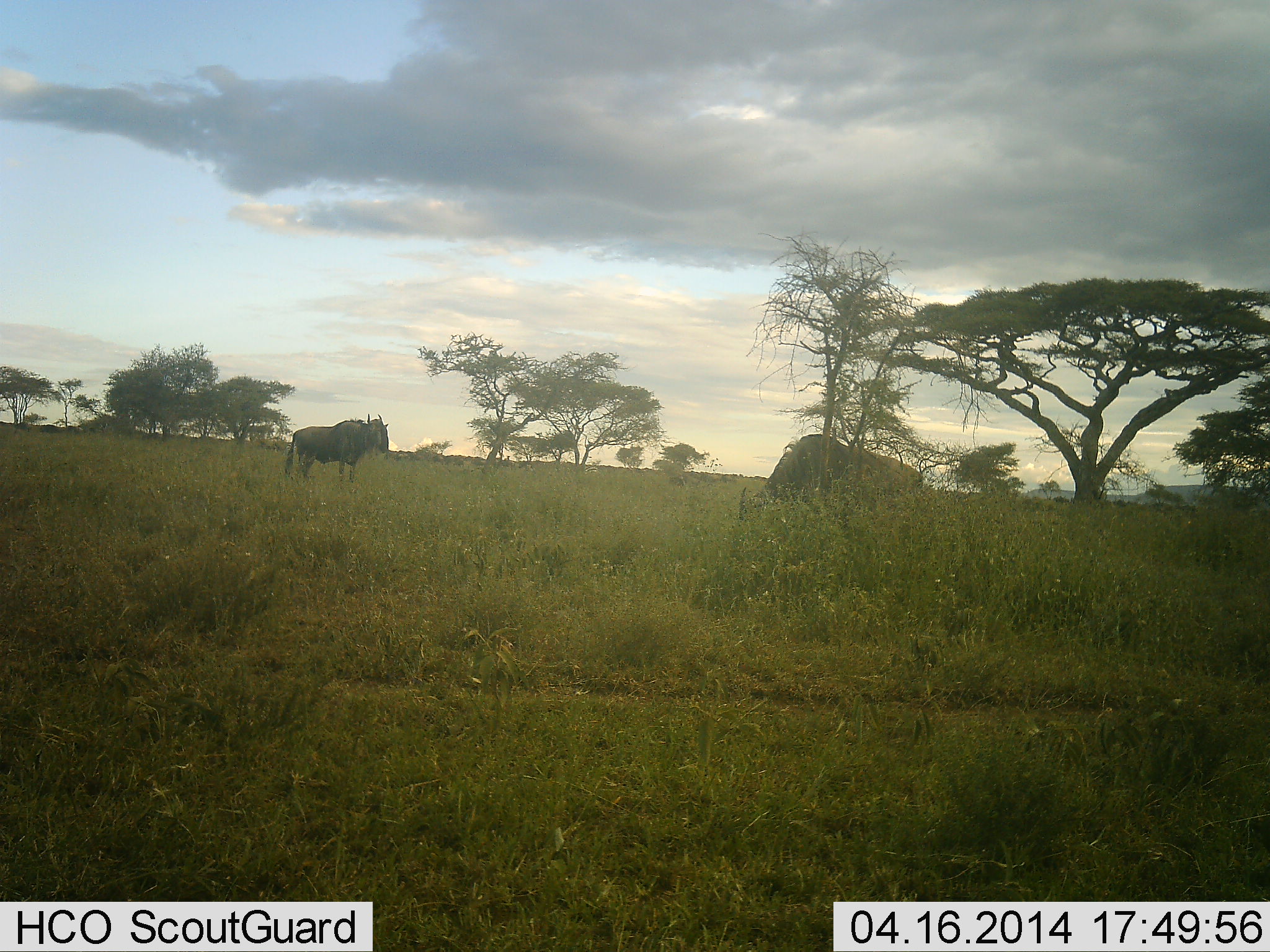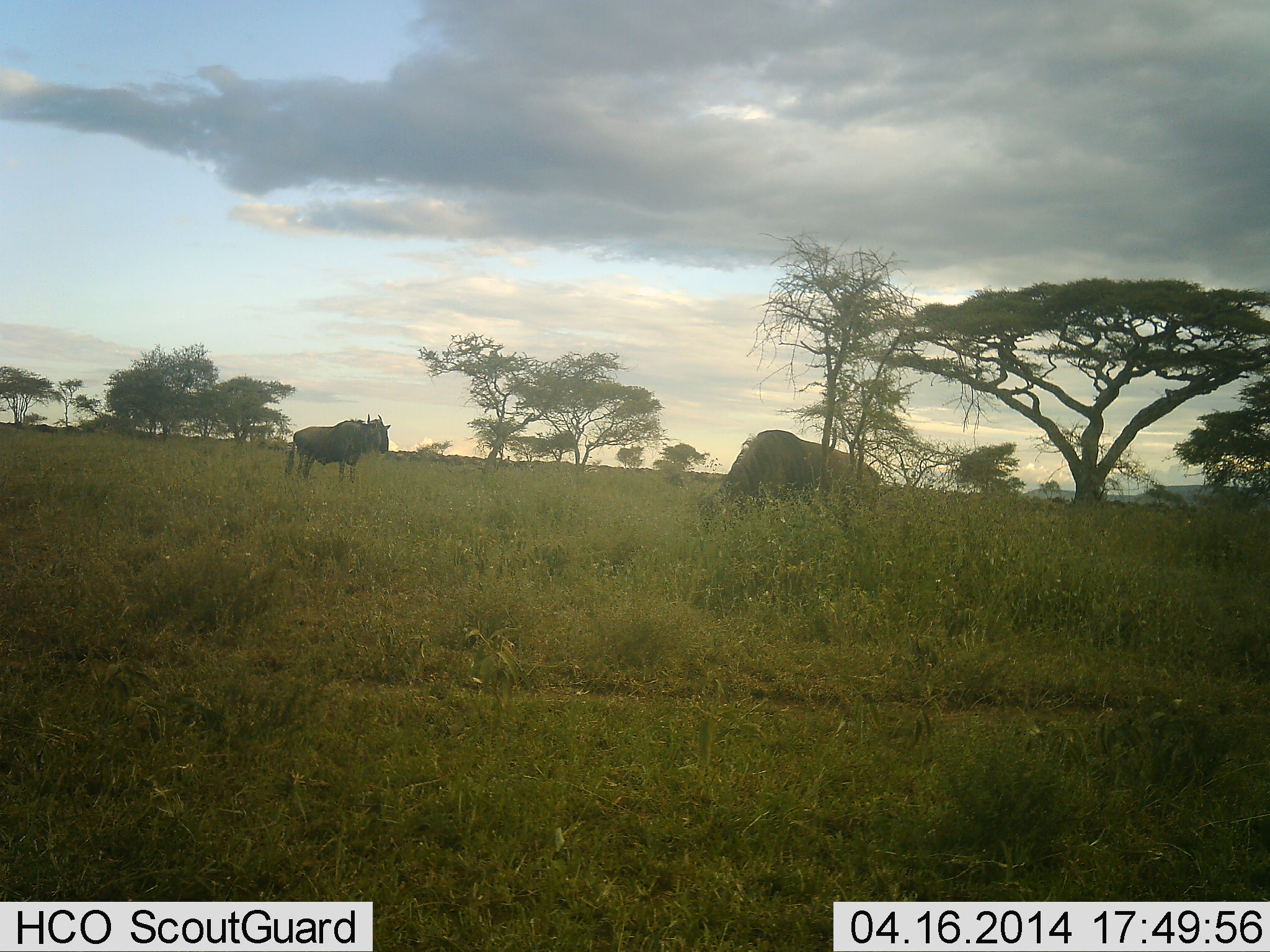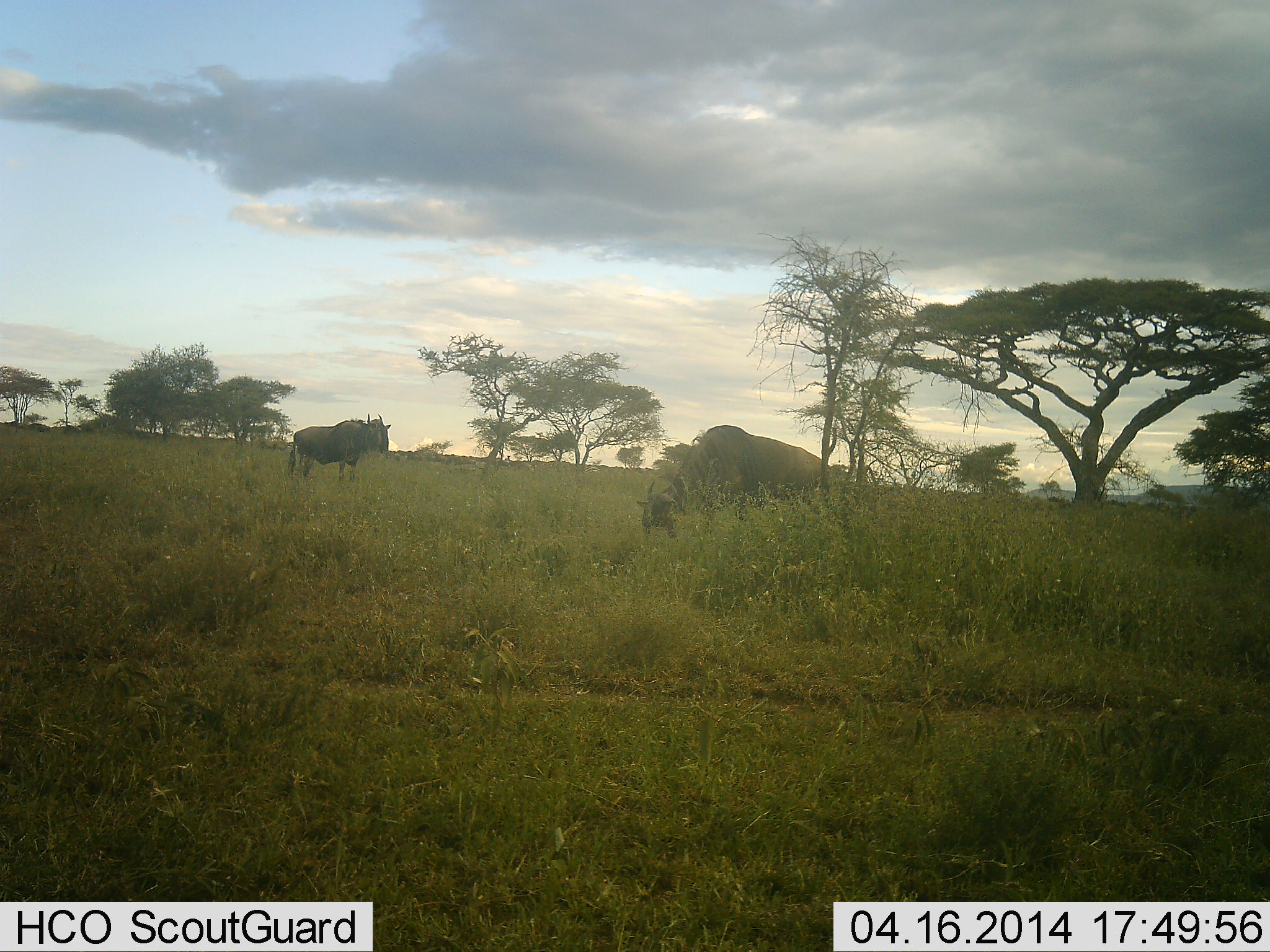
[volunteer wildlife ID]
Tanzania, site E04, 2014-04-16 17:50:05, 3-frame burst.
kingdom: Animalia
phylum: Chordata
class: Mammalia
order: Artiodactyla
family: Bovidae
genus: Connochaetes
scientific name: Connochaetes taurinus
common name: blue wildebeest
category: wildebeest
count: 2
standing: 60%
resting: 10%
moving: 30%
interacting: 0%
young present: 0%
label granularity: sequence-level